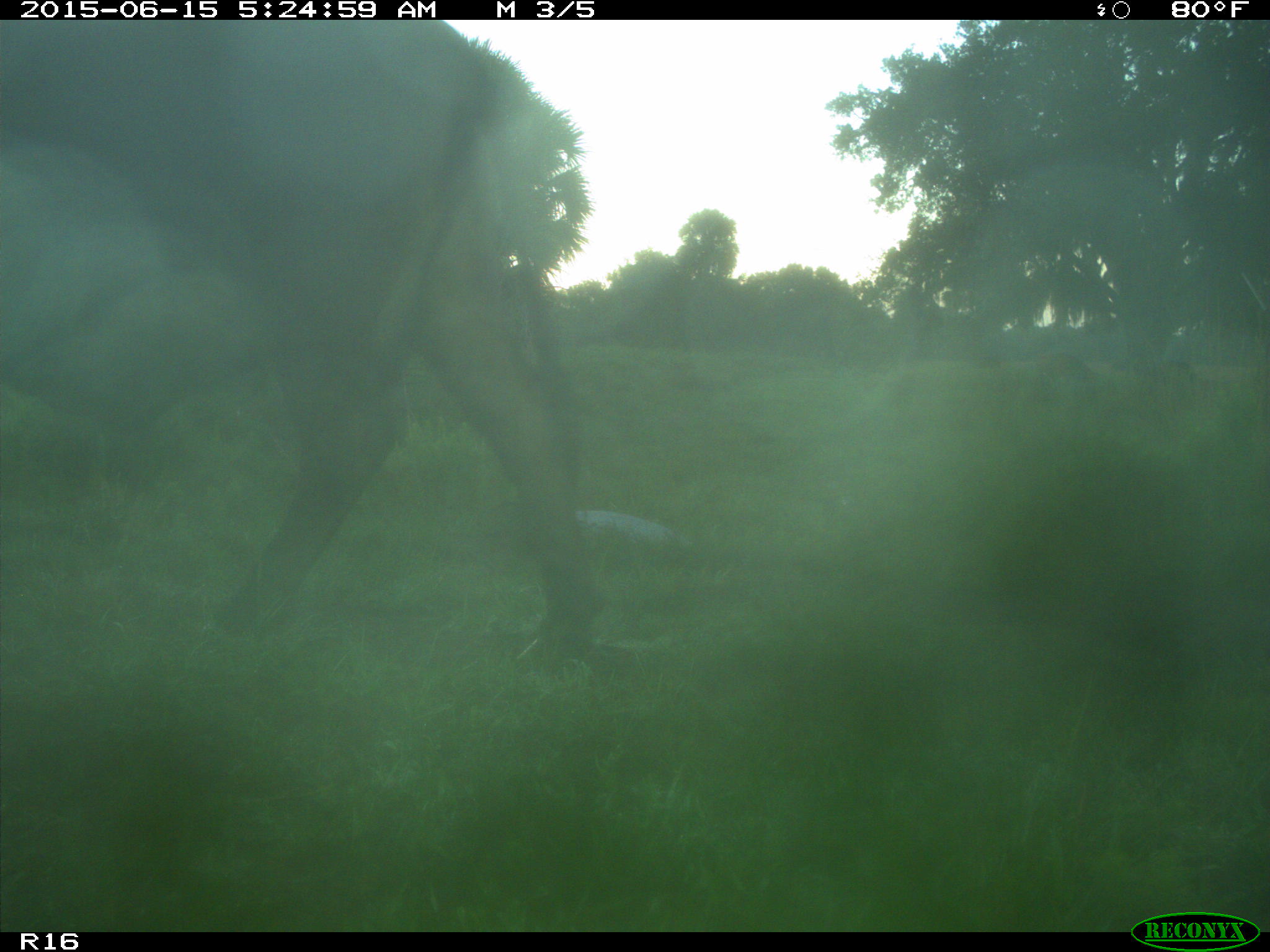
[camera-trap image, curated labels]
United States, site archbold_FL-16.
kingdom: Animalia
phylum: Chordata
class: Mammalia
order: Artiodactyla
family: Bovidae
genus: Bos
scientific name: Bos taurus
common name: domestic cow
Bos taurus (domestic cow).